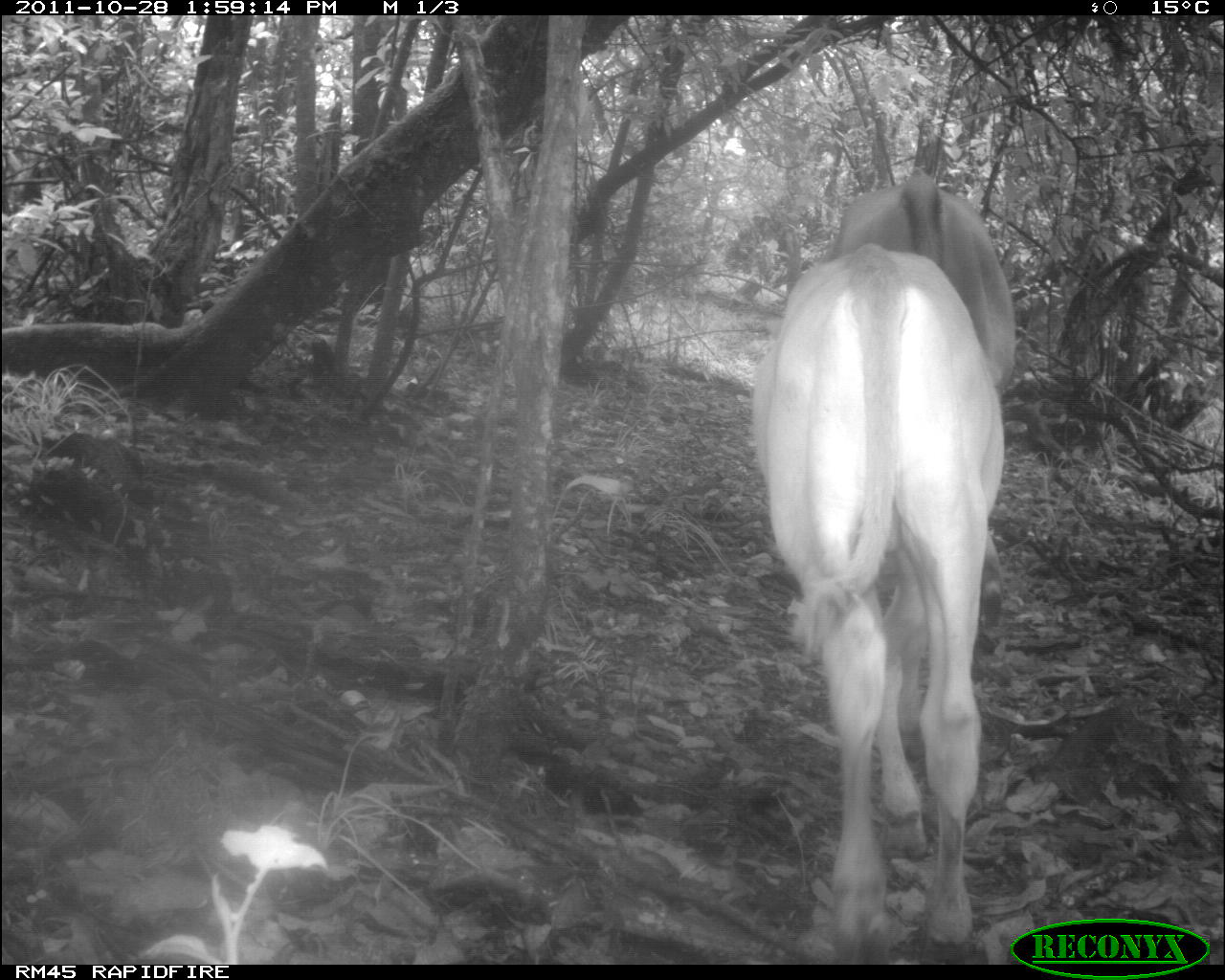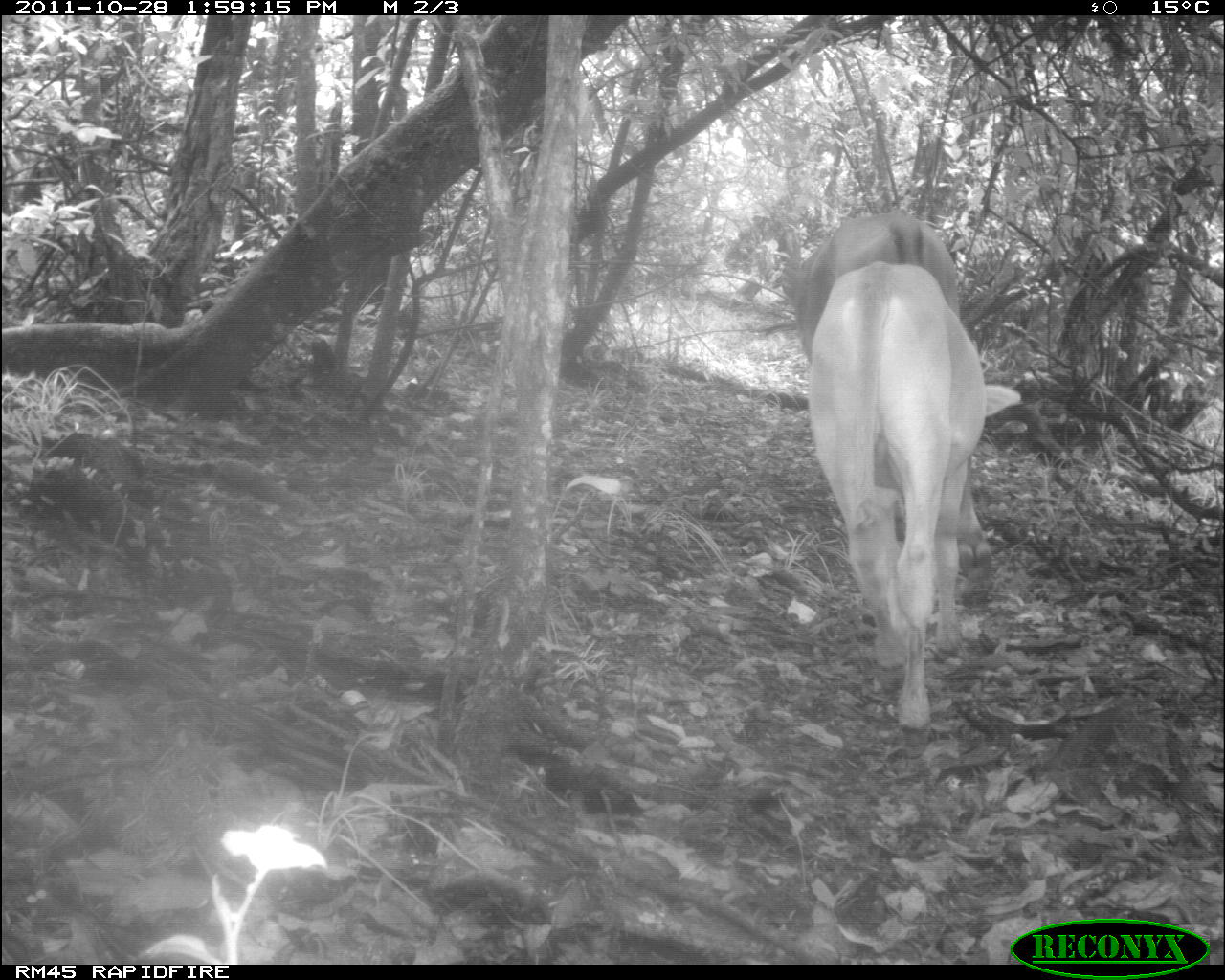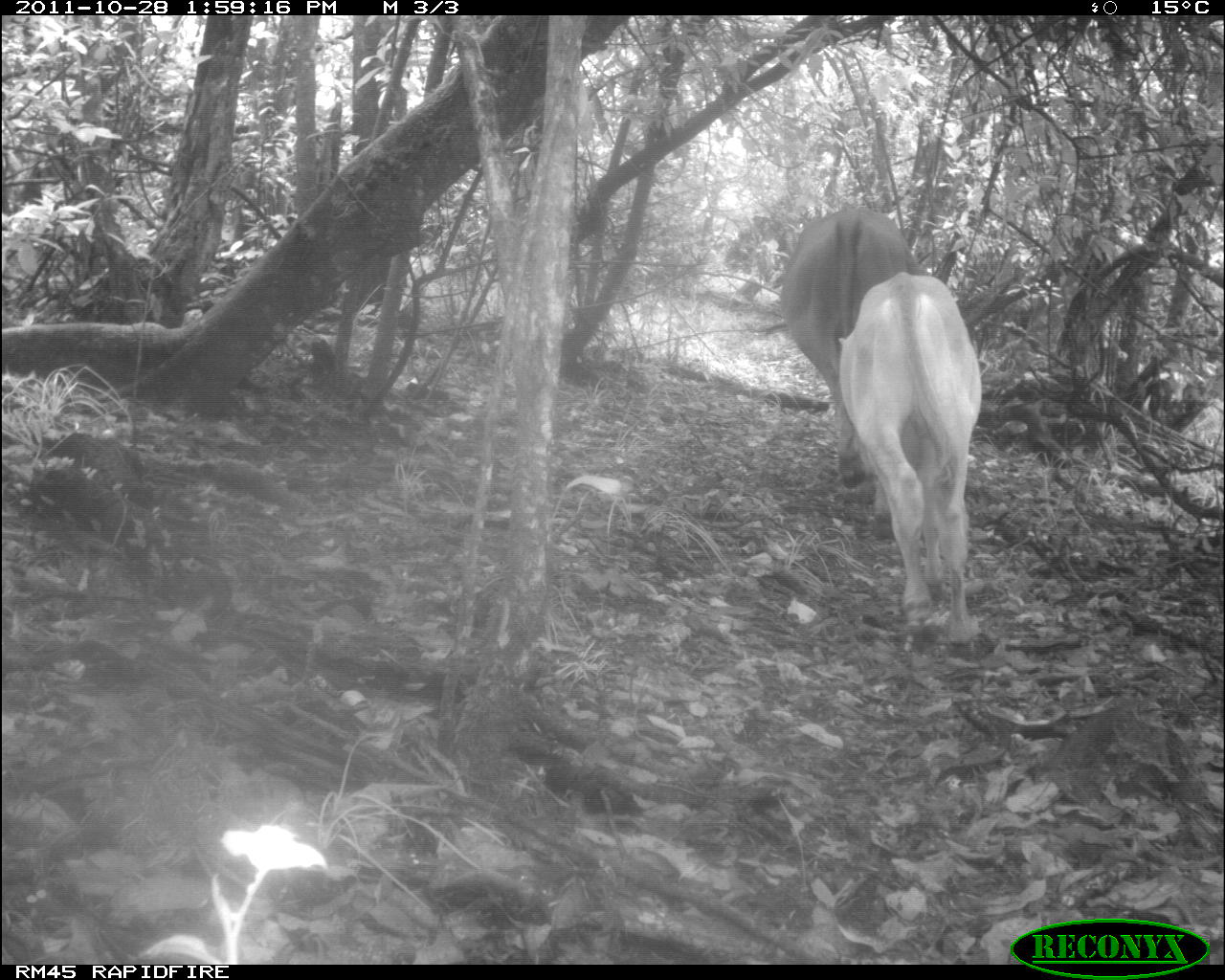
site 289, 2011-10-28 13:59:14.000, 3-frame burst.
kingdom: Animalia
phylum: Chordata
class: Mammalia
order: Artiodactyla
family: Bovidae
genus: Bos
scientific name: Bos taurus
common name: domestic cattle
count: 2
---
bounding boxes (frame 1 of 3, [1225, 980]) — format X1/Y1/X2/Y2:
bos taurus: 747/241/1013/965; 835/176/1016/386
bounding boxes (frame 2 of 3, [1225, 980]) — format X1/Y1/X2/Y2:
bos taurus: 806/262/1021/733; 790/208/994/583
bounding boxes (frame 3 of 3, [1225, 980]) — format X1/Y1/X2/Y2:
bos taurus: 837/269/984/656; 776/206/929/490